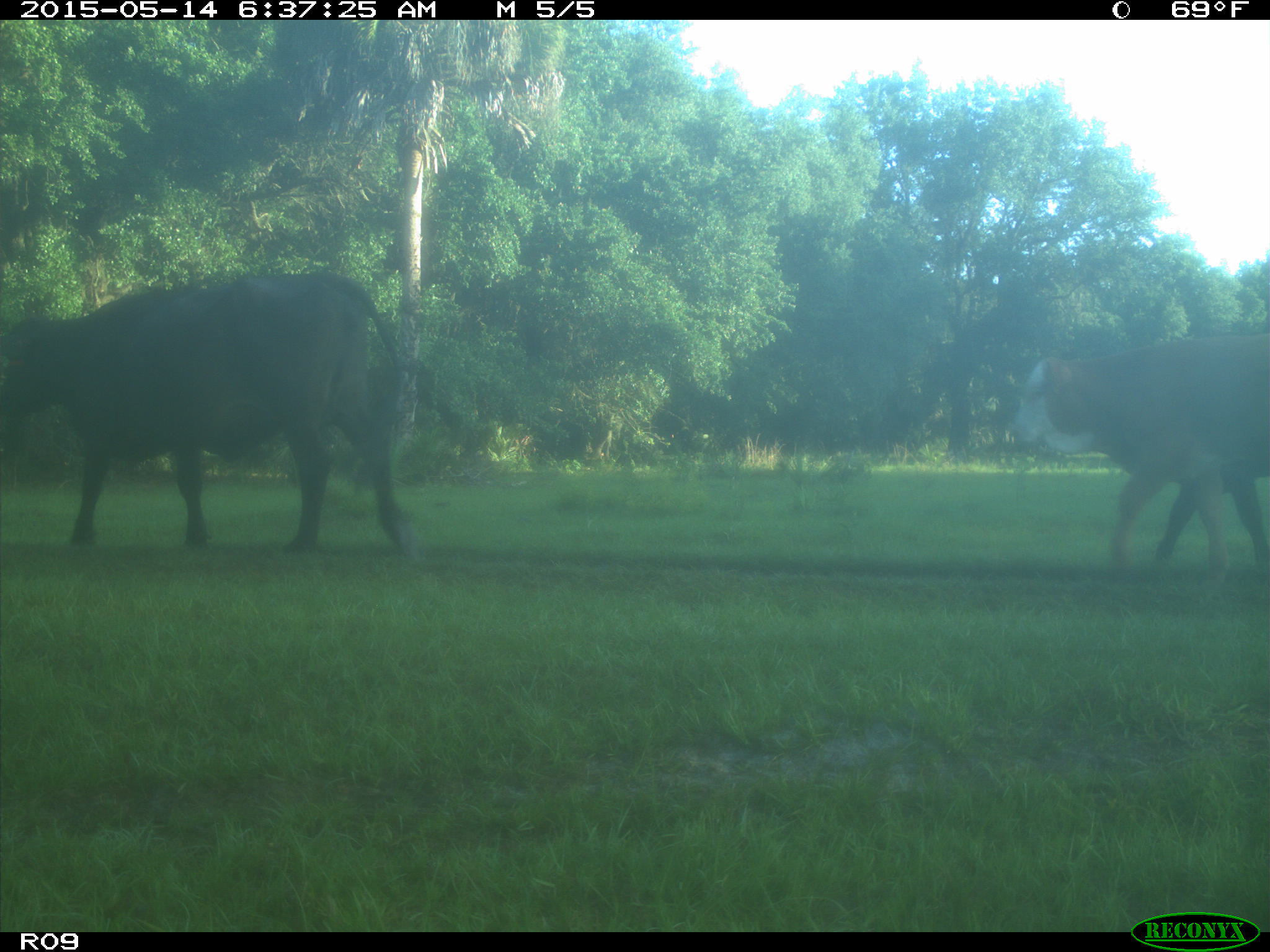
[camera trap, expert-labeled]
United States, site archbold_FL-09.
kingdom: Animalia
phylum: Chordata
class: Mammalia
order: Artiodactyla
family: Bovidae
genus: Bos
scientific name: Bos taurus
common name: domestic cow